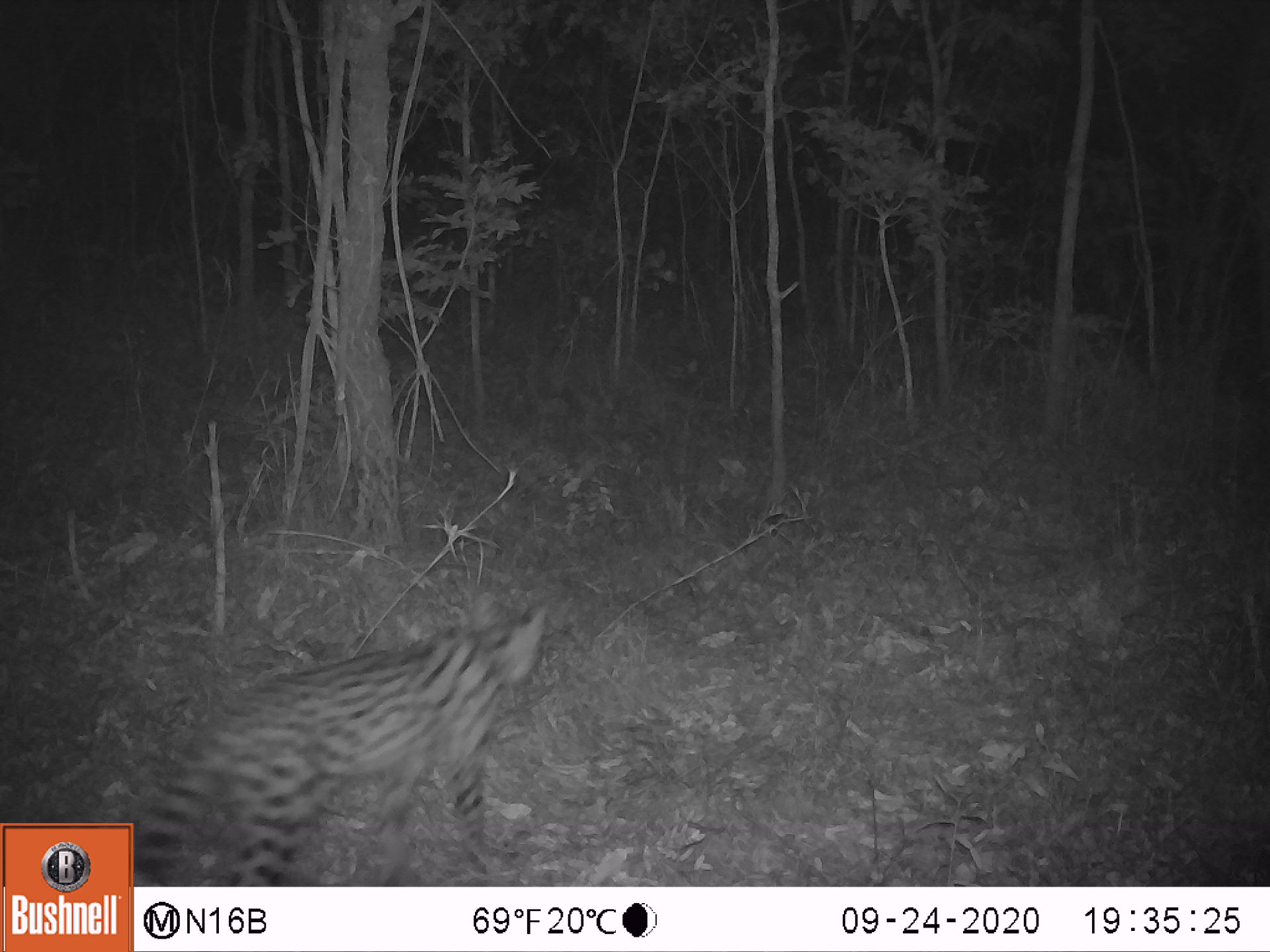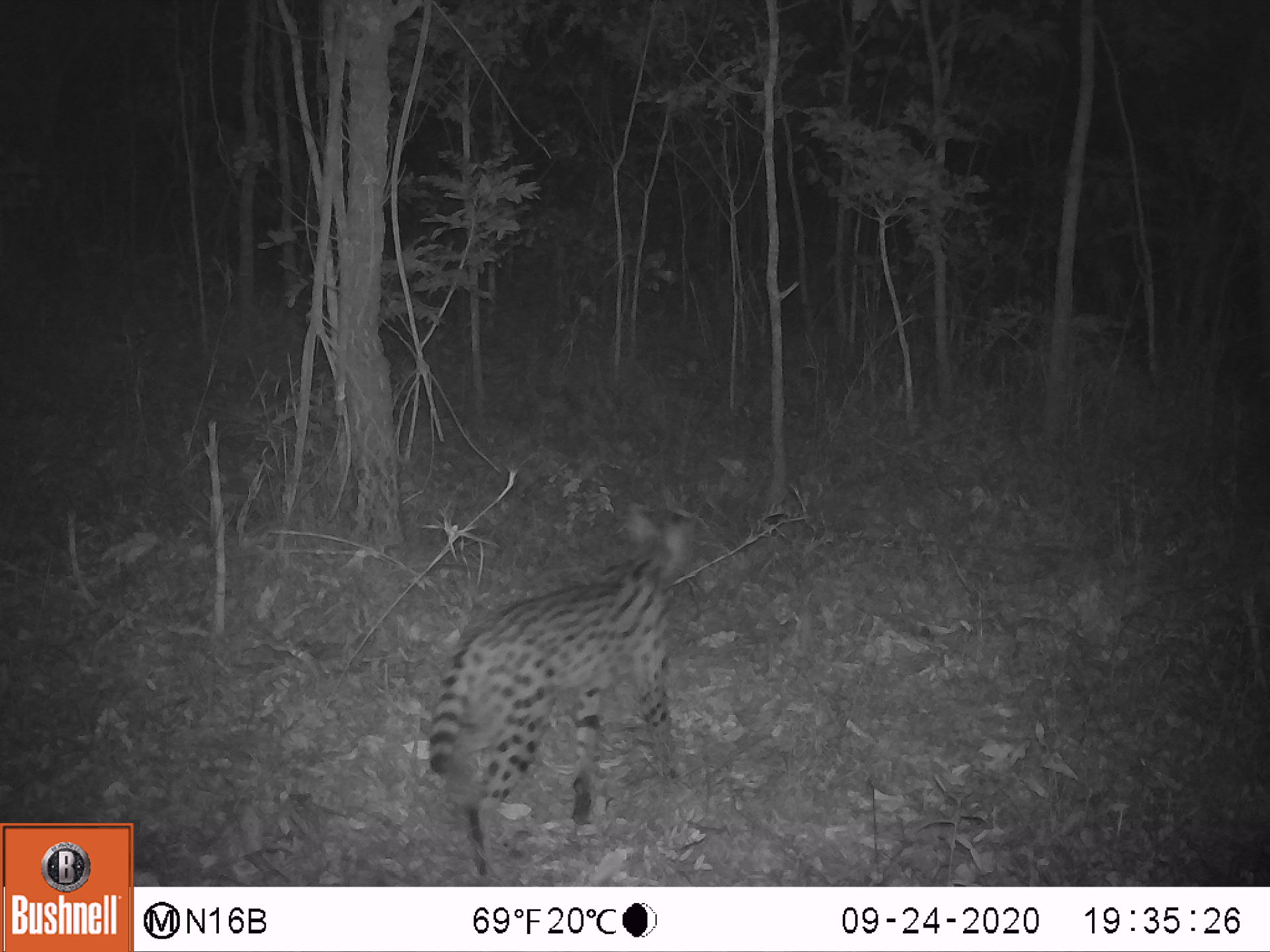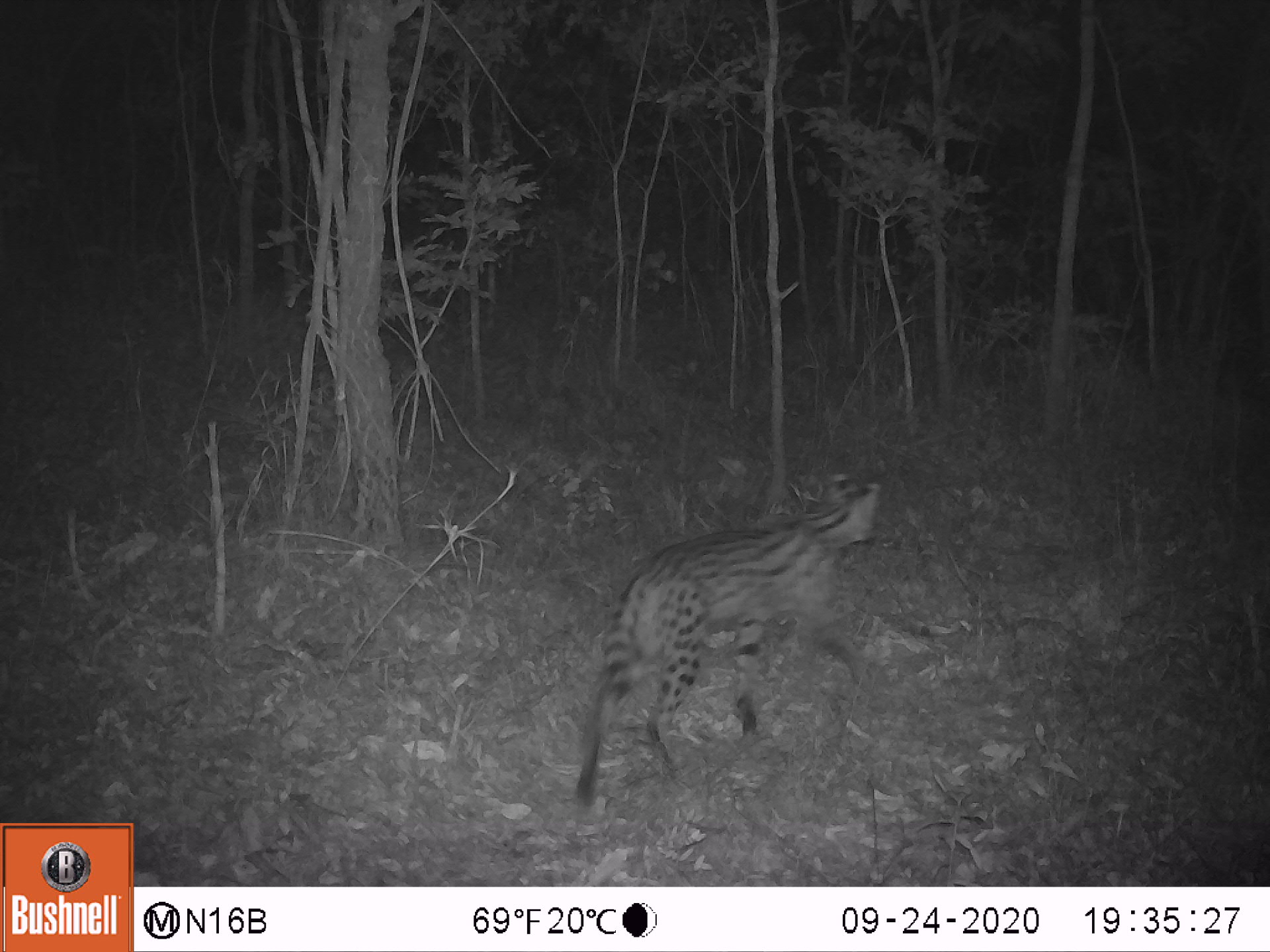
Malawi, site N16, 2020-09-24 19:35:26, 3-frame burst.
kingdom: Animalia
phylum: Chordata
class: Mammalia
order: Carnivora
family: Felidae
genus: Leptailurus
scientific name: Leptailurus serval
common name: serval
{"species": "serval (Leptailurus serval)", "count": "1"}